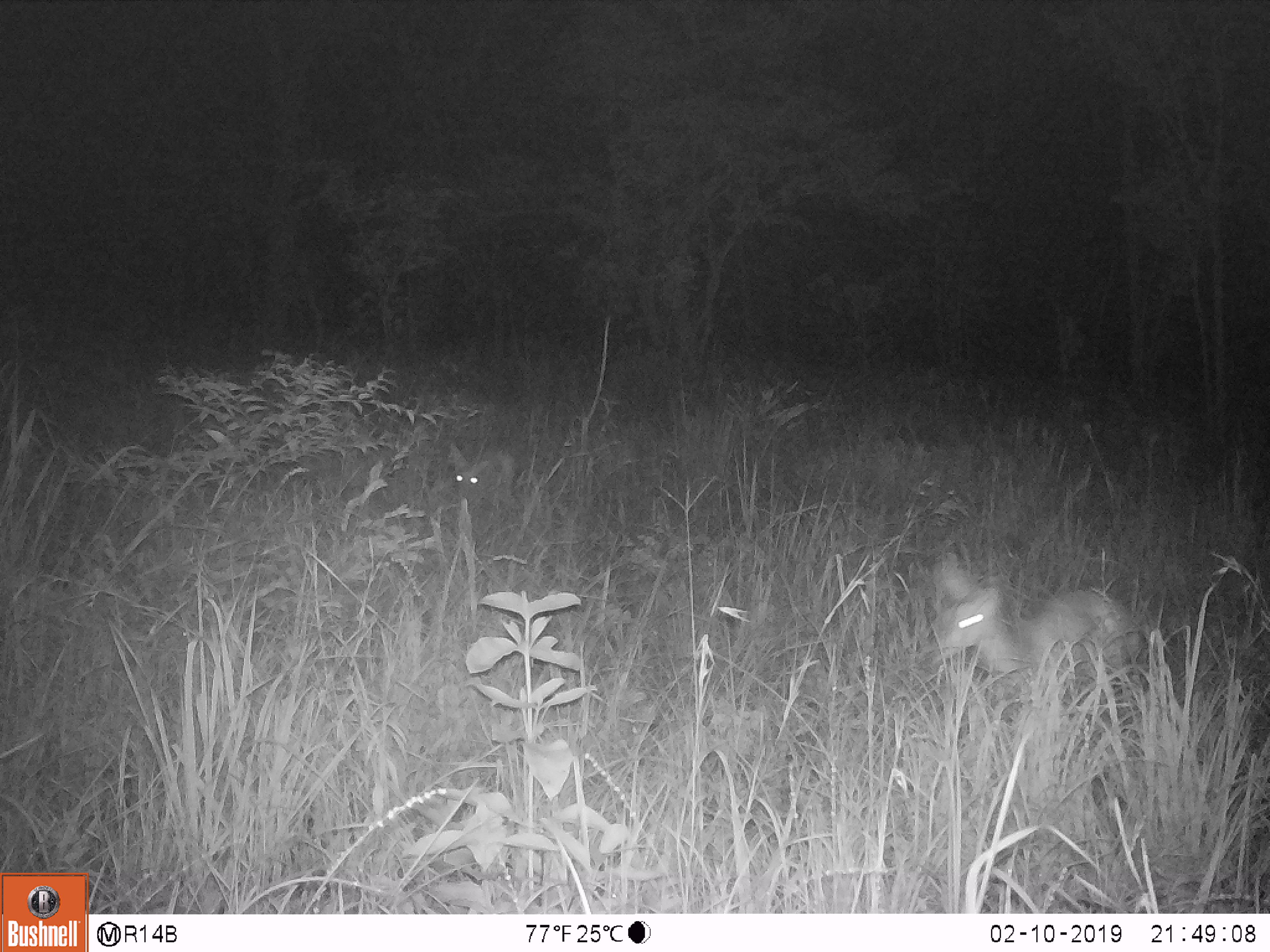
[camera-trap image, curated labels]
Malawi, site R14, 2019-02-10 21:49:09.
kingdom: Animalia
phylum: Chordata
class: Mammalia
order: Artiodactyla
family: Bovidae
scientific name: Antilopinae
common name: small antelope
Small antelope (Antilopinae), count 2.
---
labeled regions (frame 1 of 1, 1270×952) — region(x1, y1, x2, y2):
small antelope: region(921, 547, 1155, 710); region(438, 441, 526, 518)